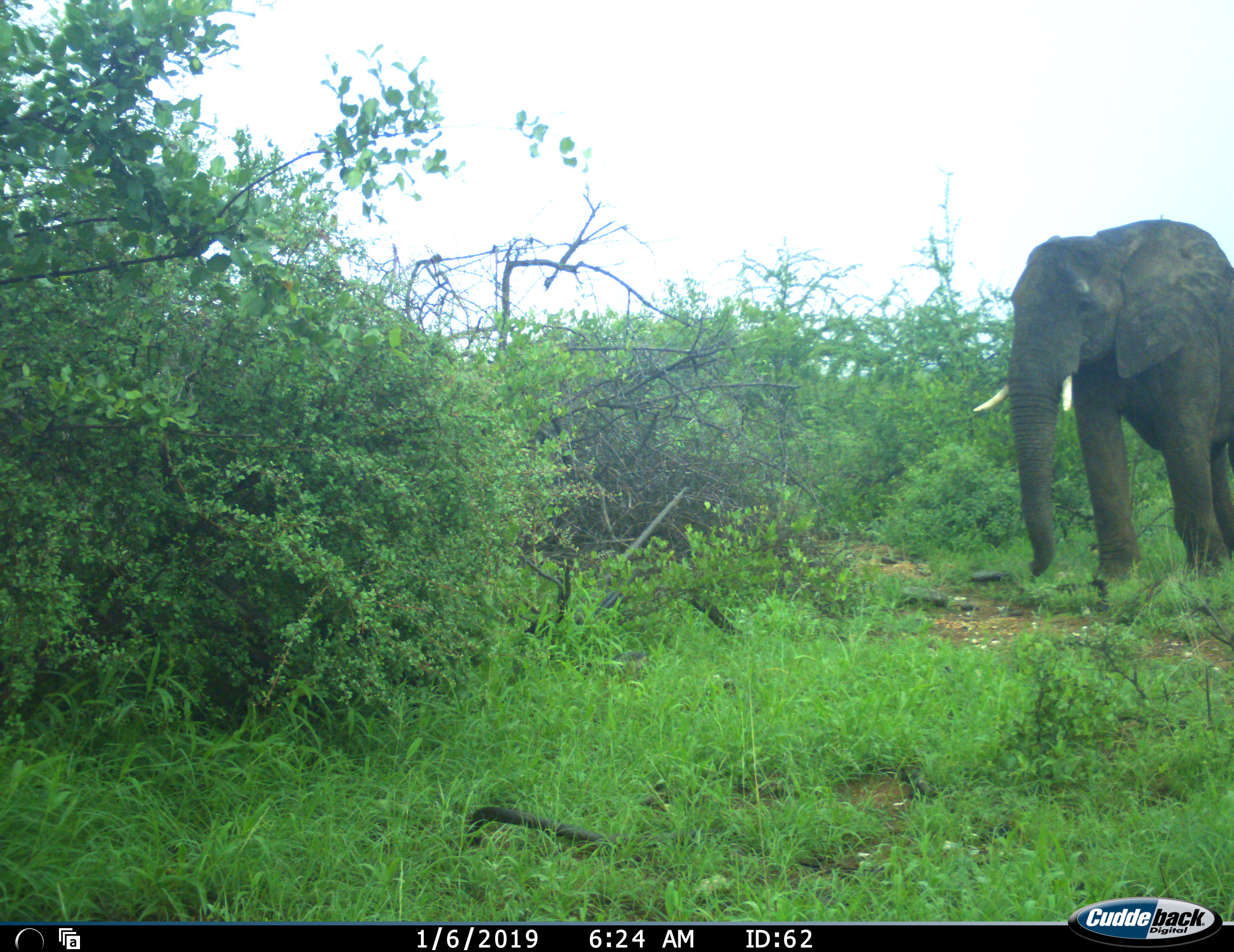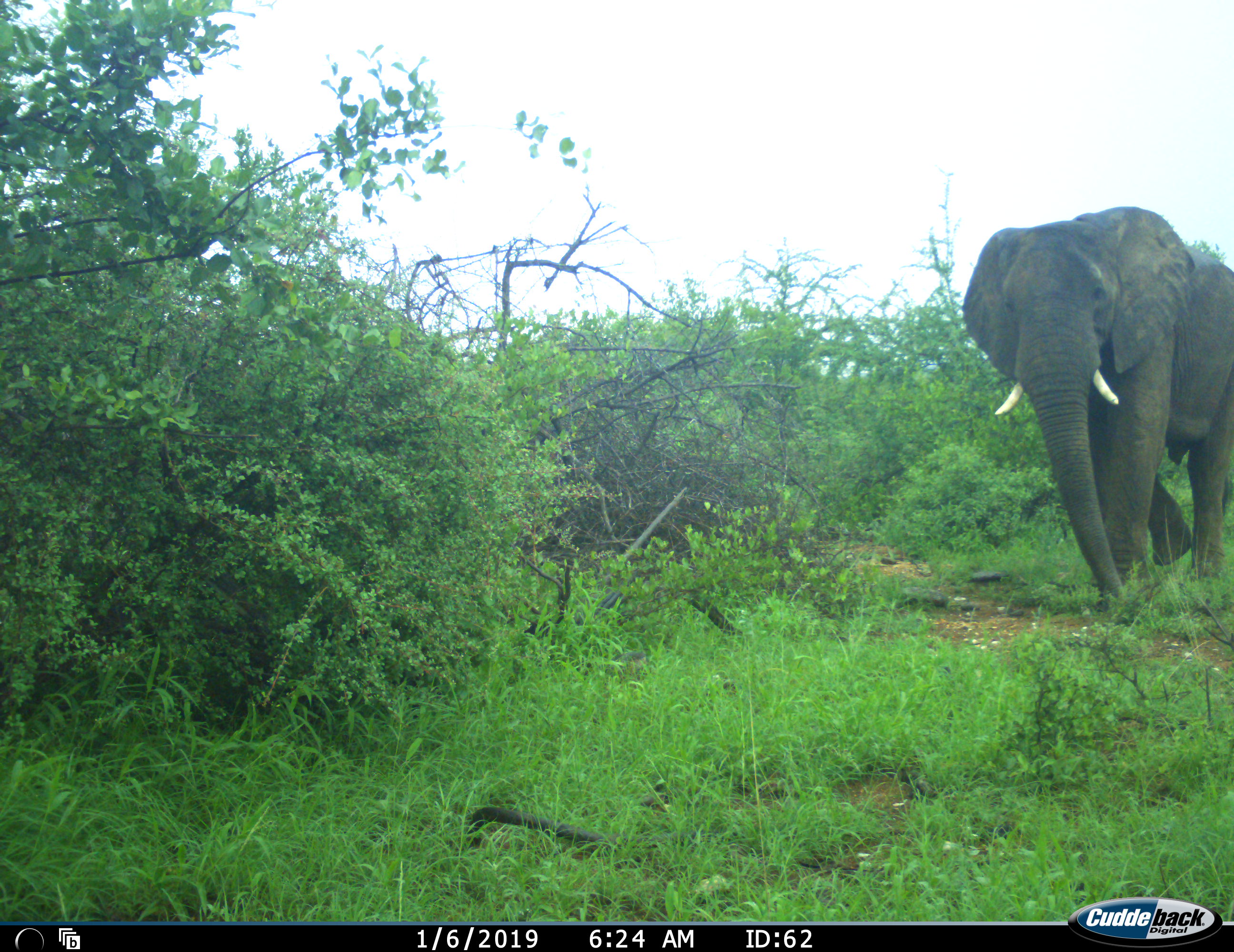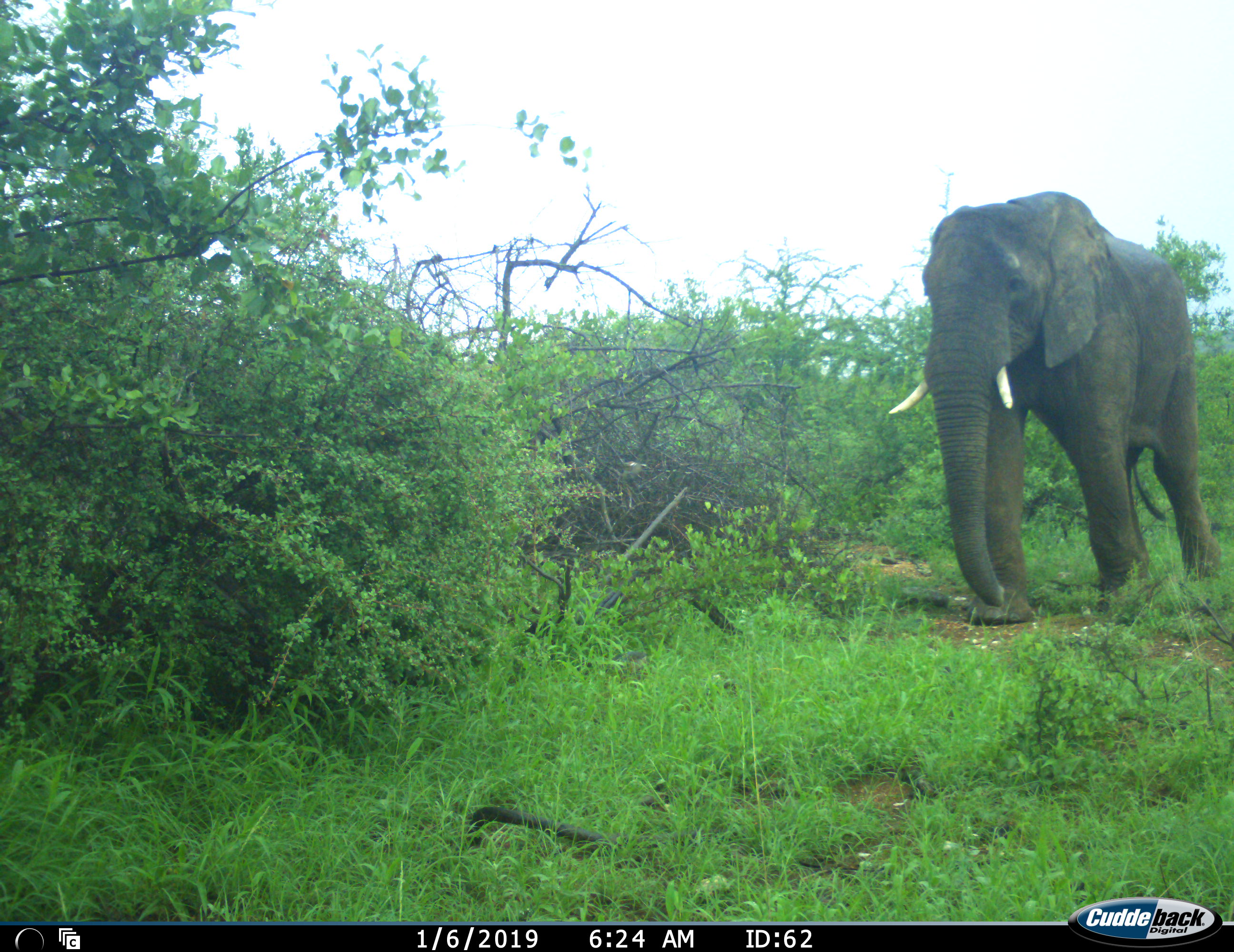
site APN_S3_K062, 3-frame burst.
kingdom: Animalia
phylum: Chordata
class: Mammalia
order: Proboscidea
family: Elephantidae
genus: Loxodonta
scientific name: Loxodonta africana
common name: african bush elephant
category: elephant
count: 1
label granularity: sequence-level